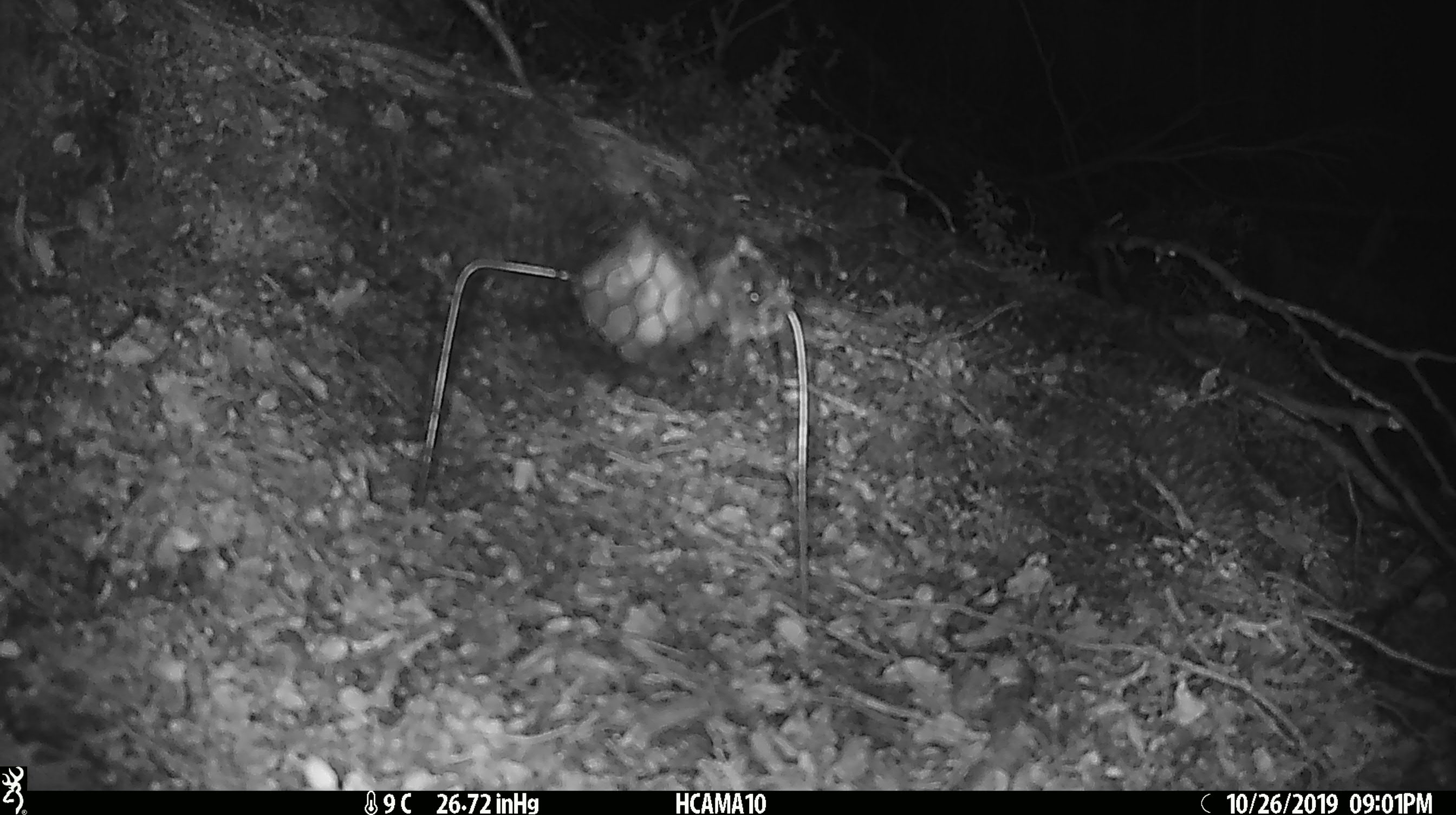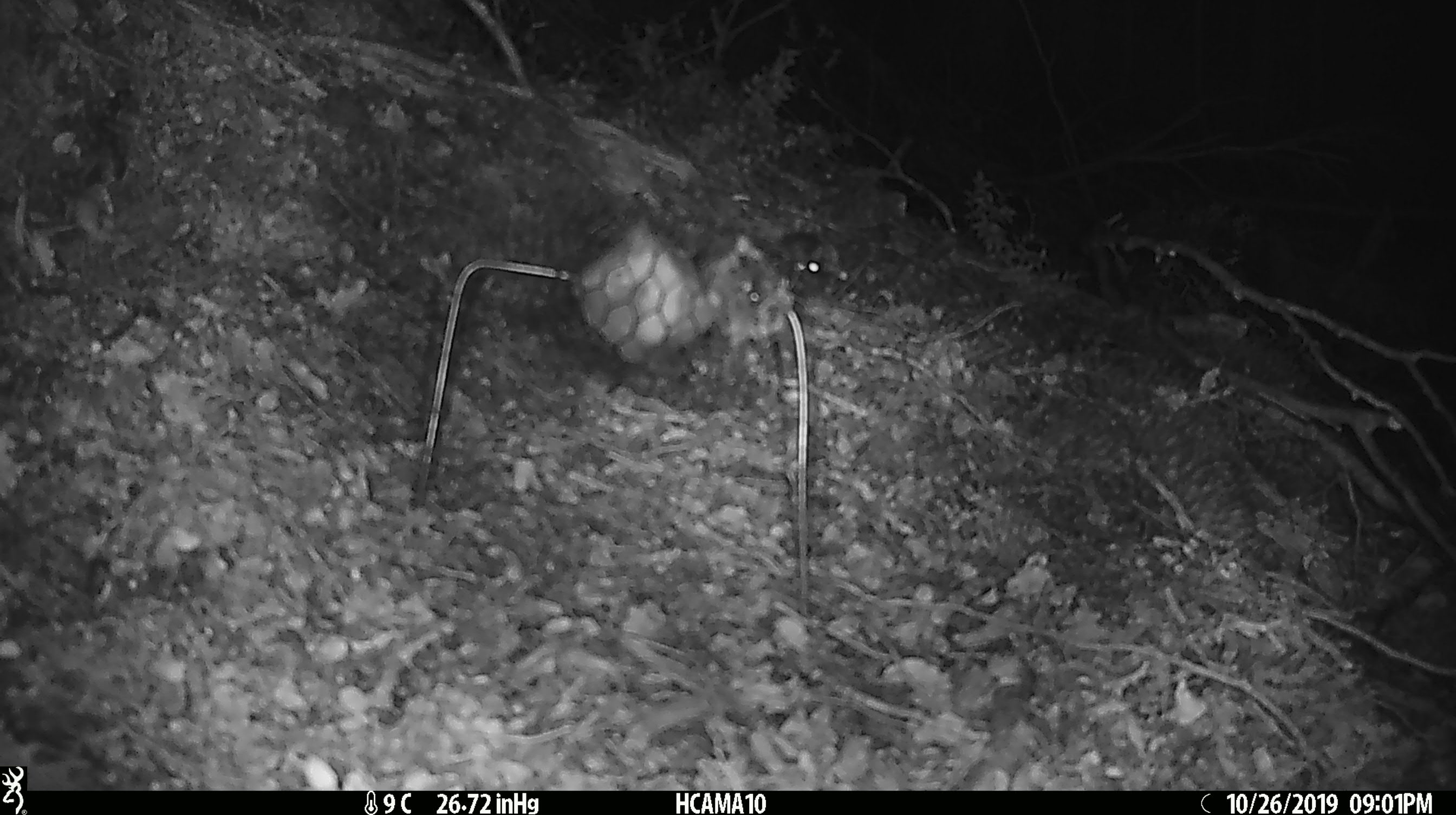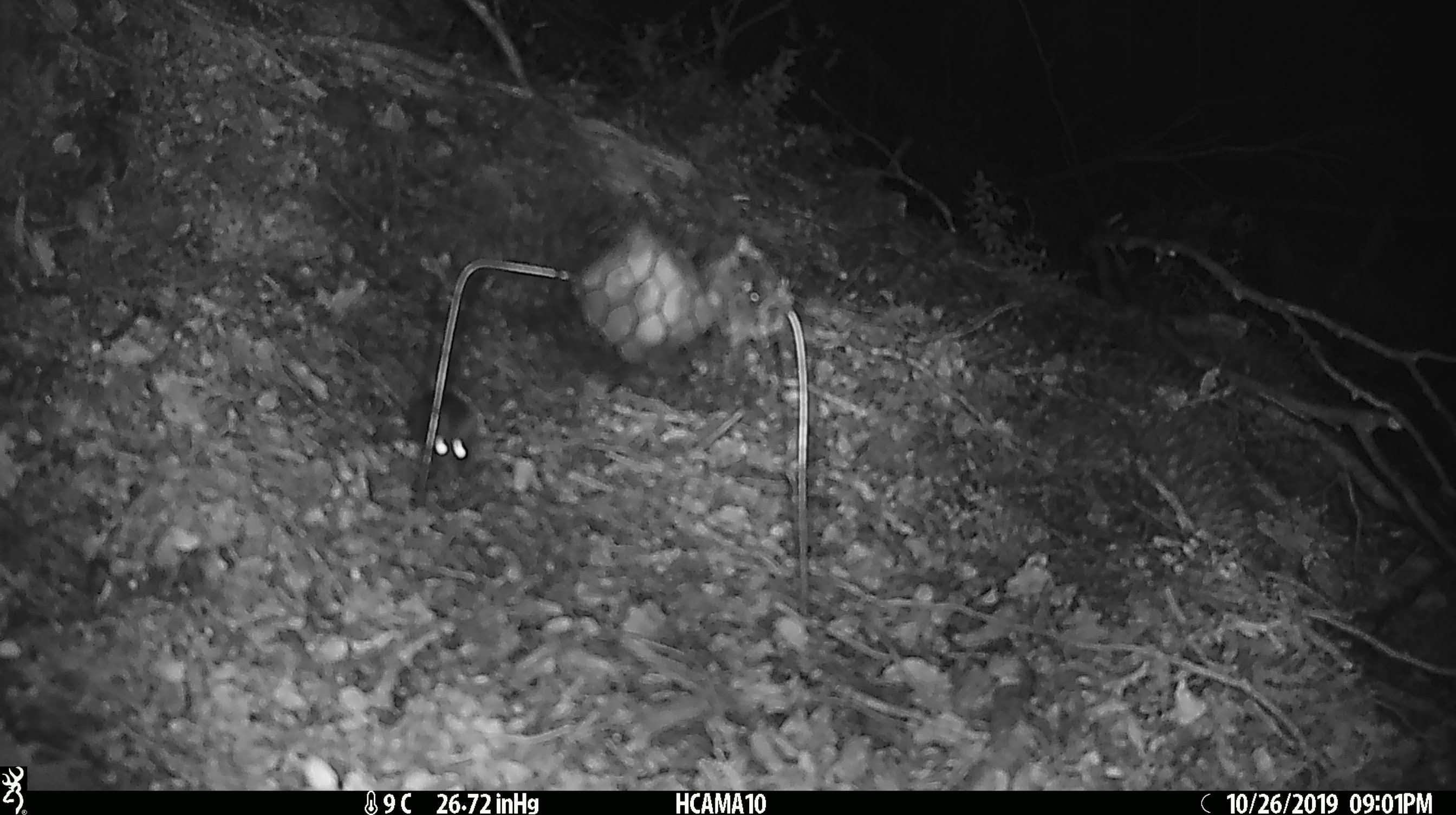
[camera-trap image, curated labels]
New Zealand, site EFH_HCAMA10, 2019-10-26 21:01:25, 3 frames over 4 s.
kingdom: Animalia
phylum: Chordata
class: Mammalia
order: Rodentia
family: Muridae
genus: Mus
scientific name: Mus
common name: mouse